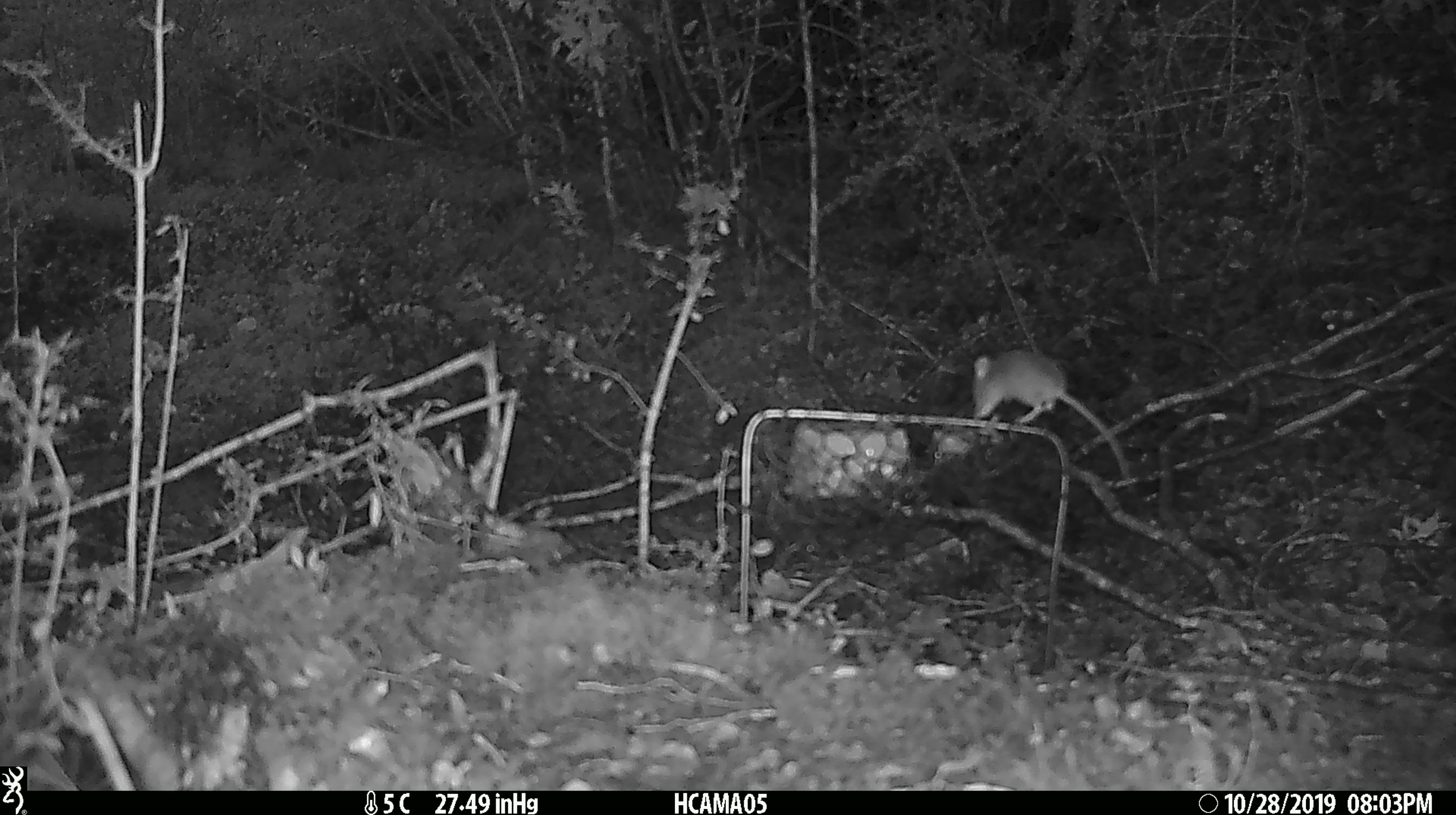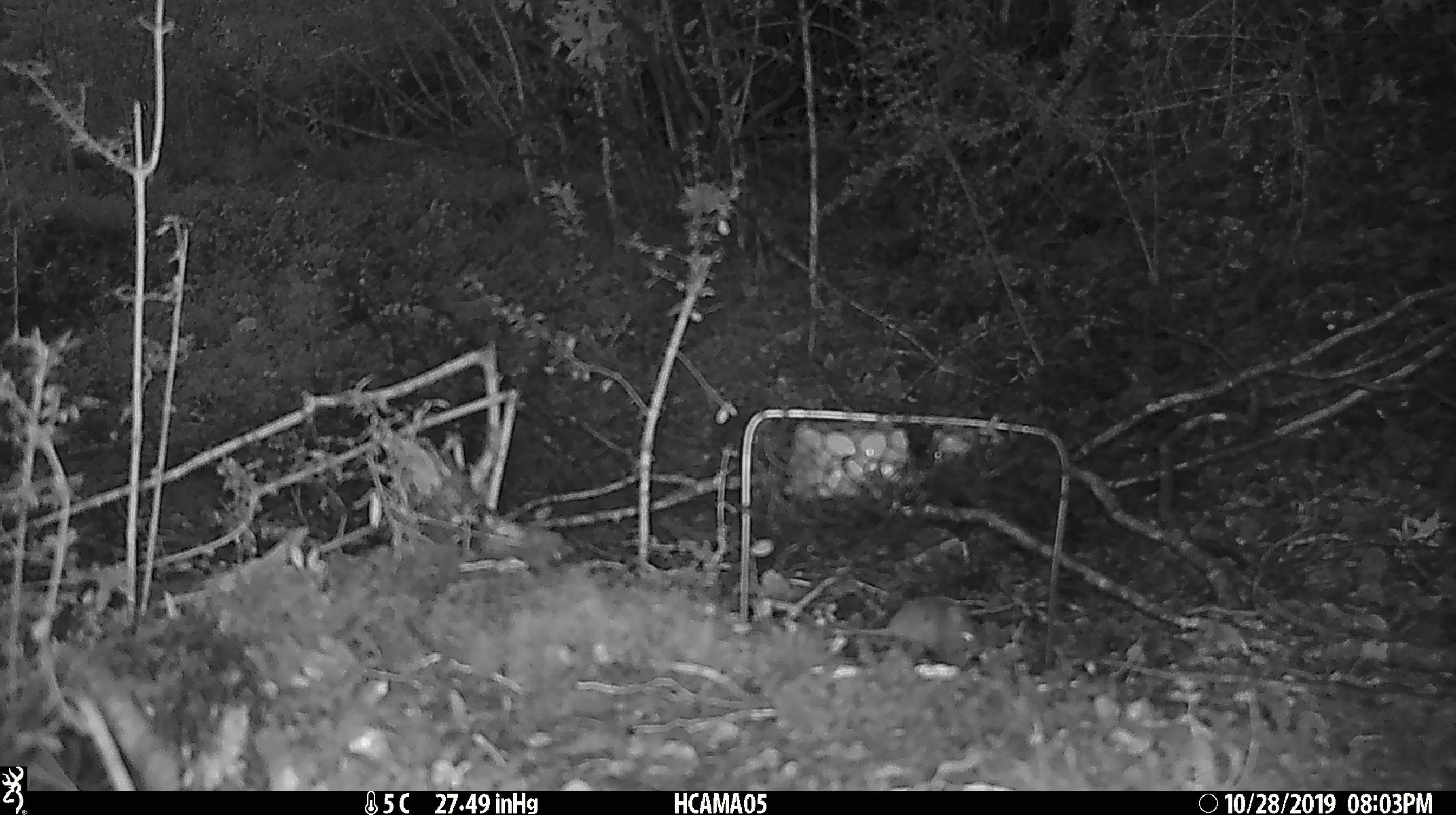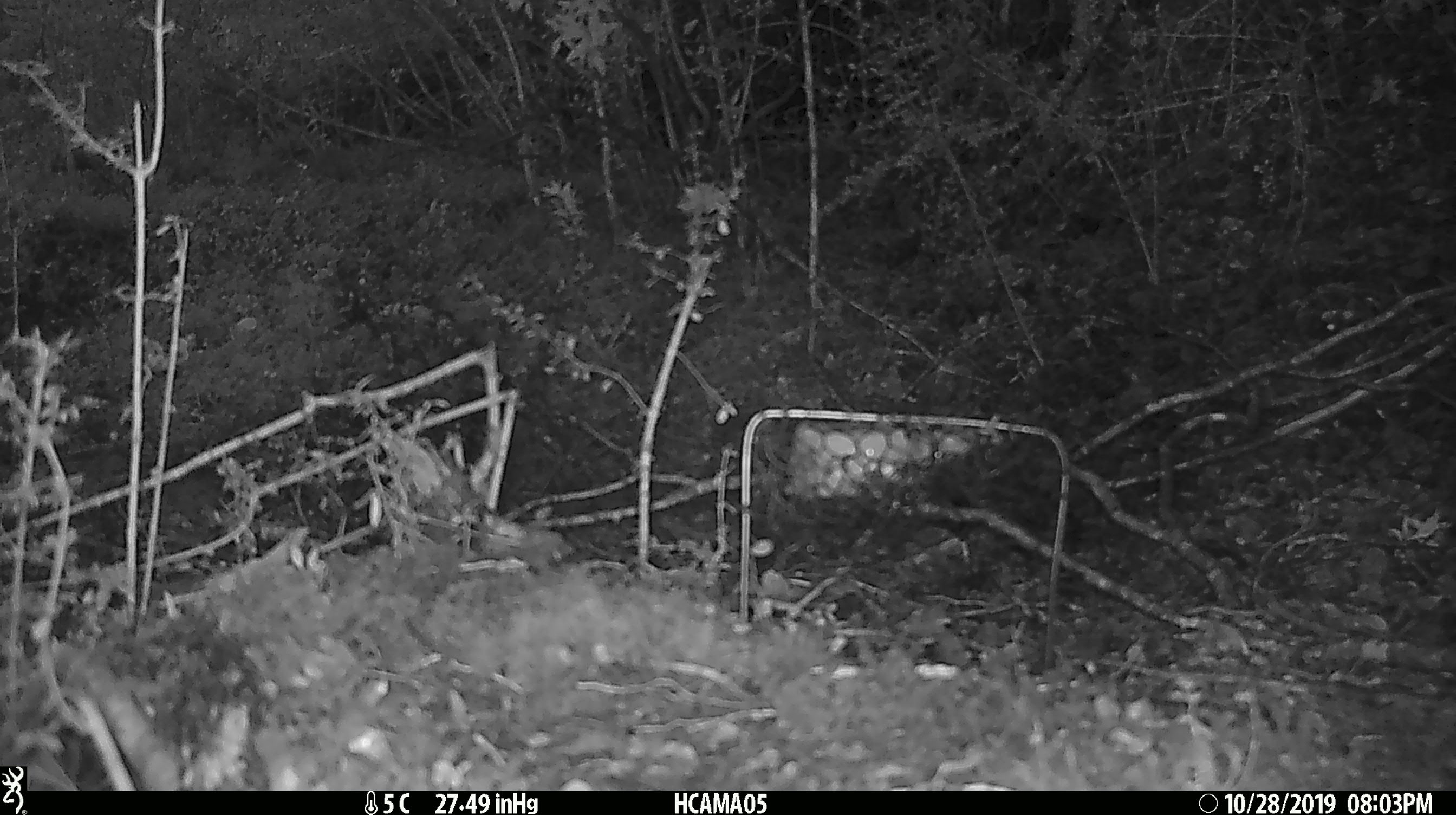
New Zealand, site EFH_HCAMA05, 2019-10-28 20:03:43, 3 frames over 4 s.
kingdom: Animalia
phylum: Chordata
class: Mammalia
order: Rodentia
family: Muridae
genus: Mus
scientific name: Mus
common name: mouse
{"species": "mouse (Mus)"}